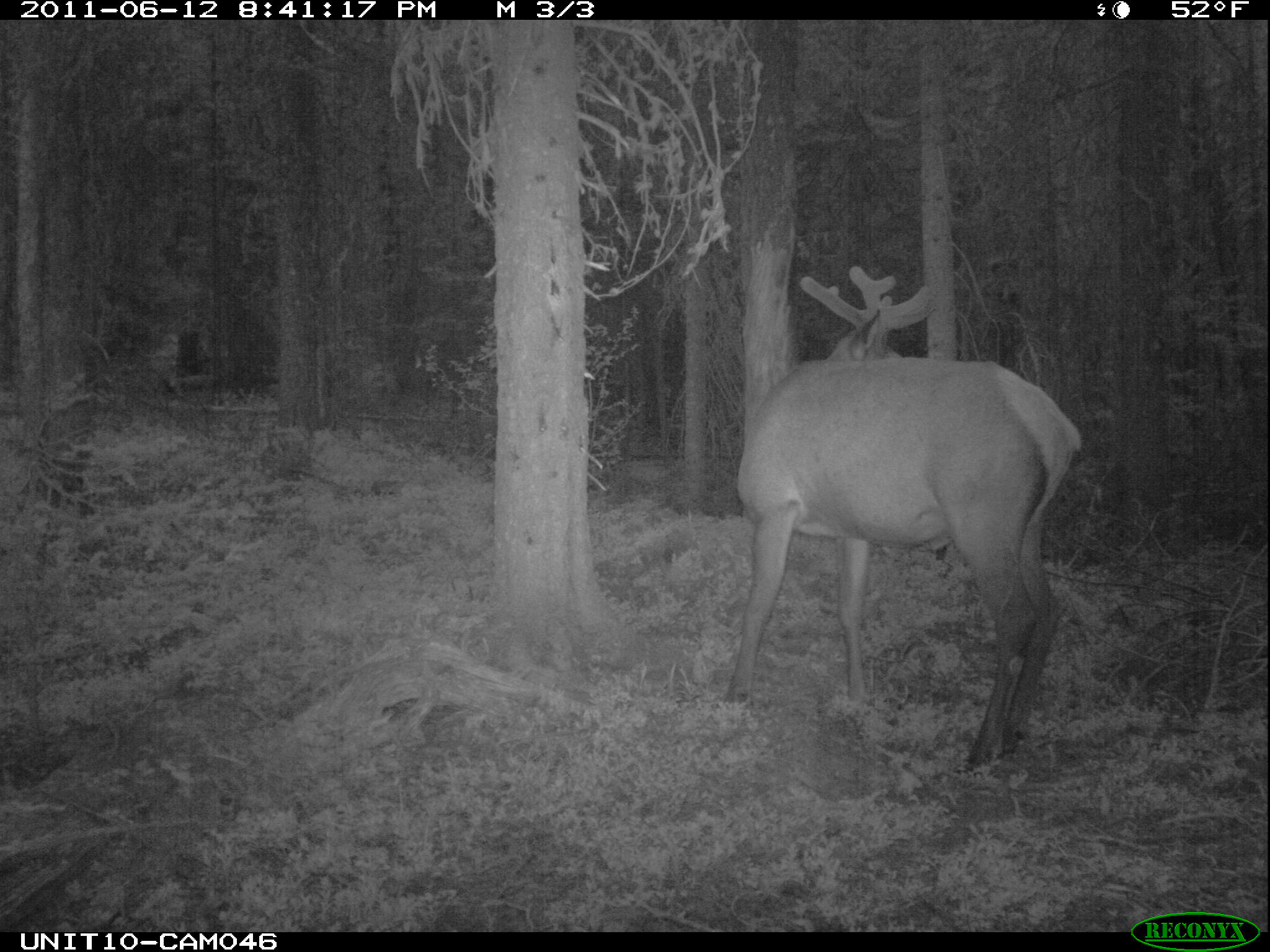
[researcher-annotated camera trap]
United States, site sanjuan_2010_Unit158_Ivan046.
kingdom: Animalia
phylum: Chordata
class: Mammalia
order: Artiodactyla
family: Cervidae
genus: Cervus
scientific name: Cervus elaphus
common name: red deer